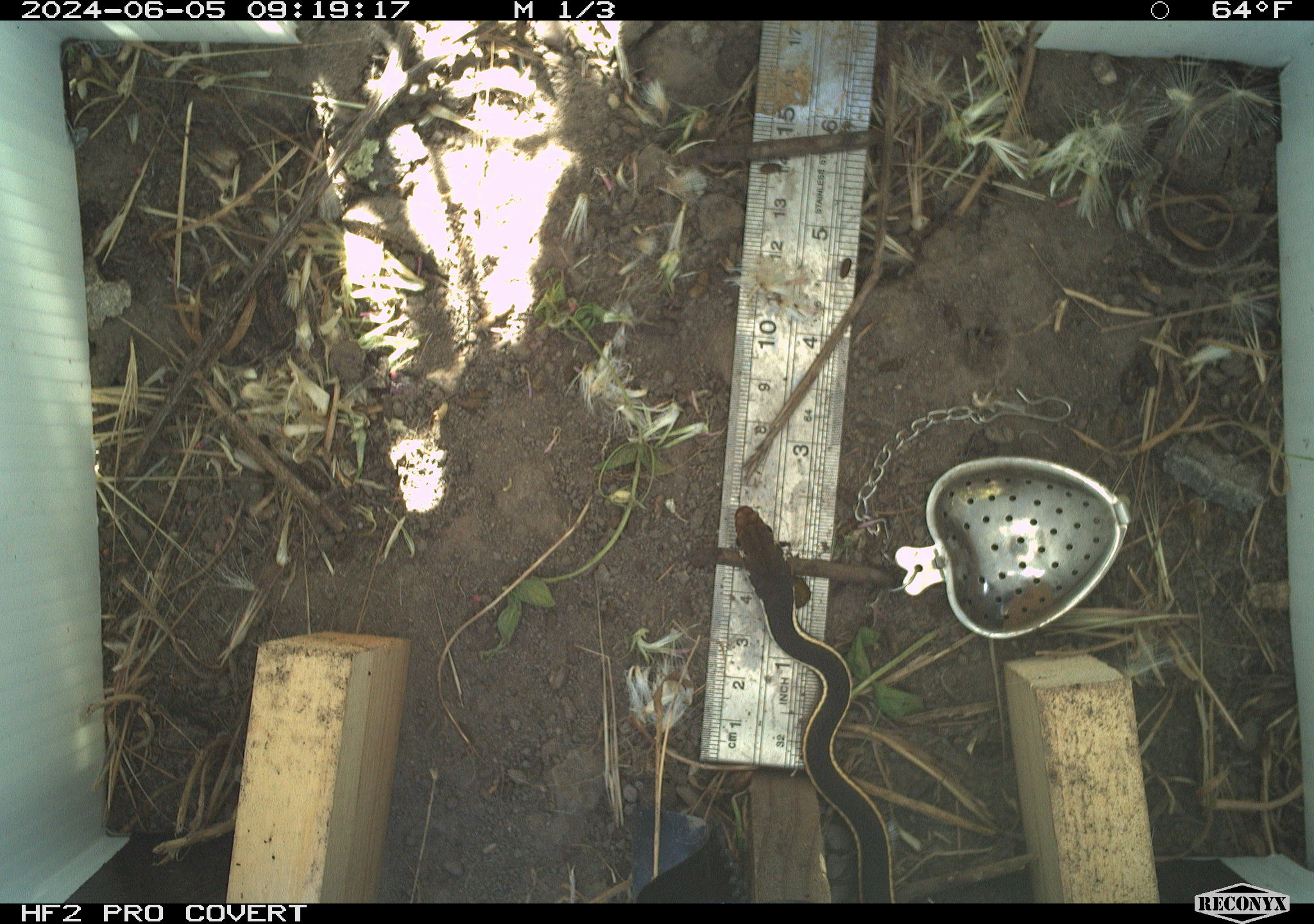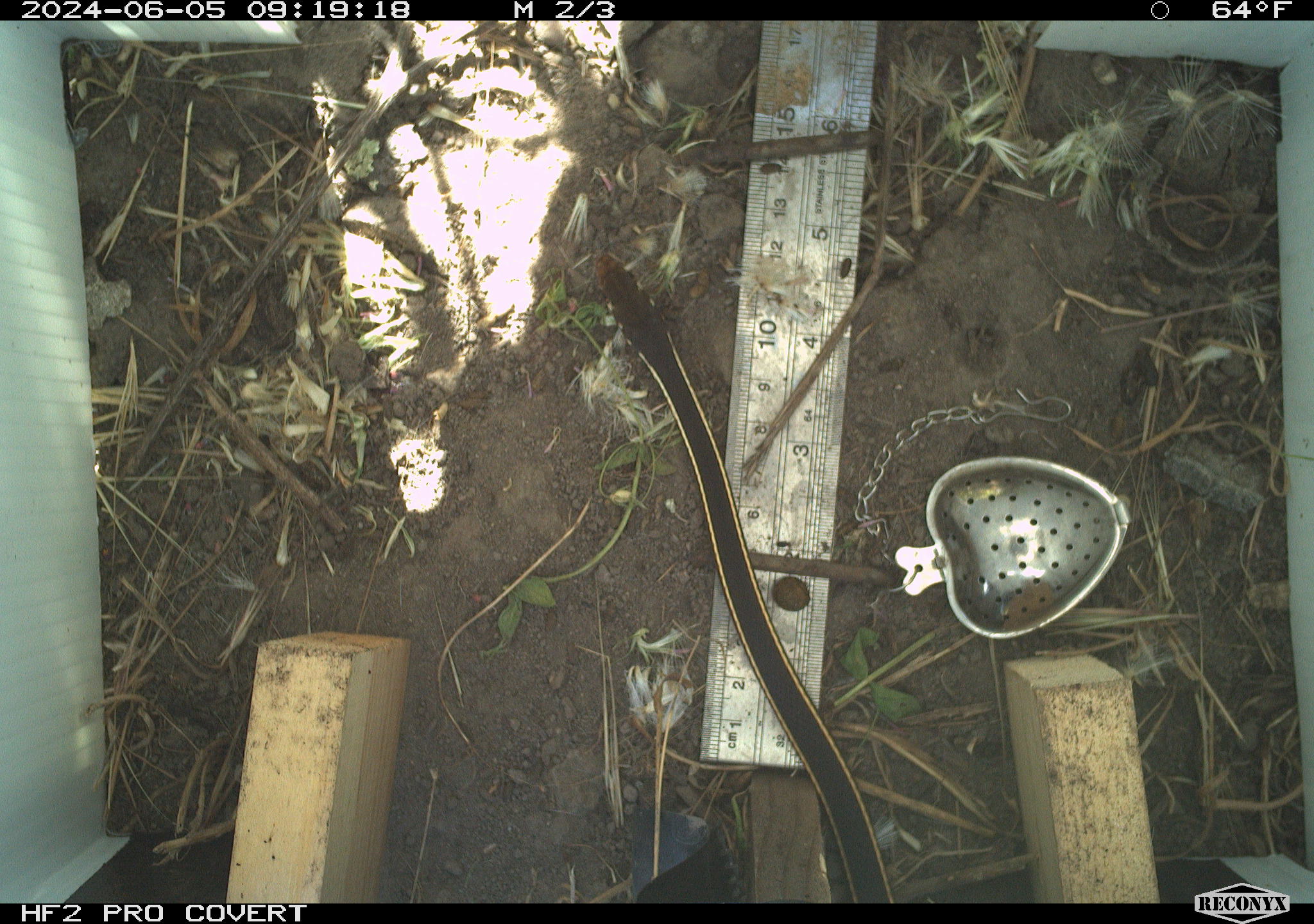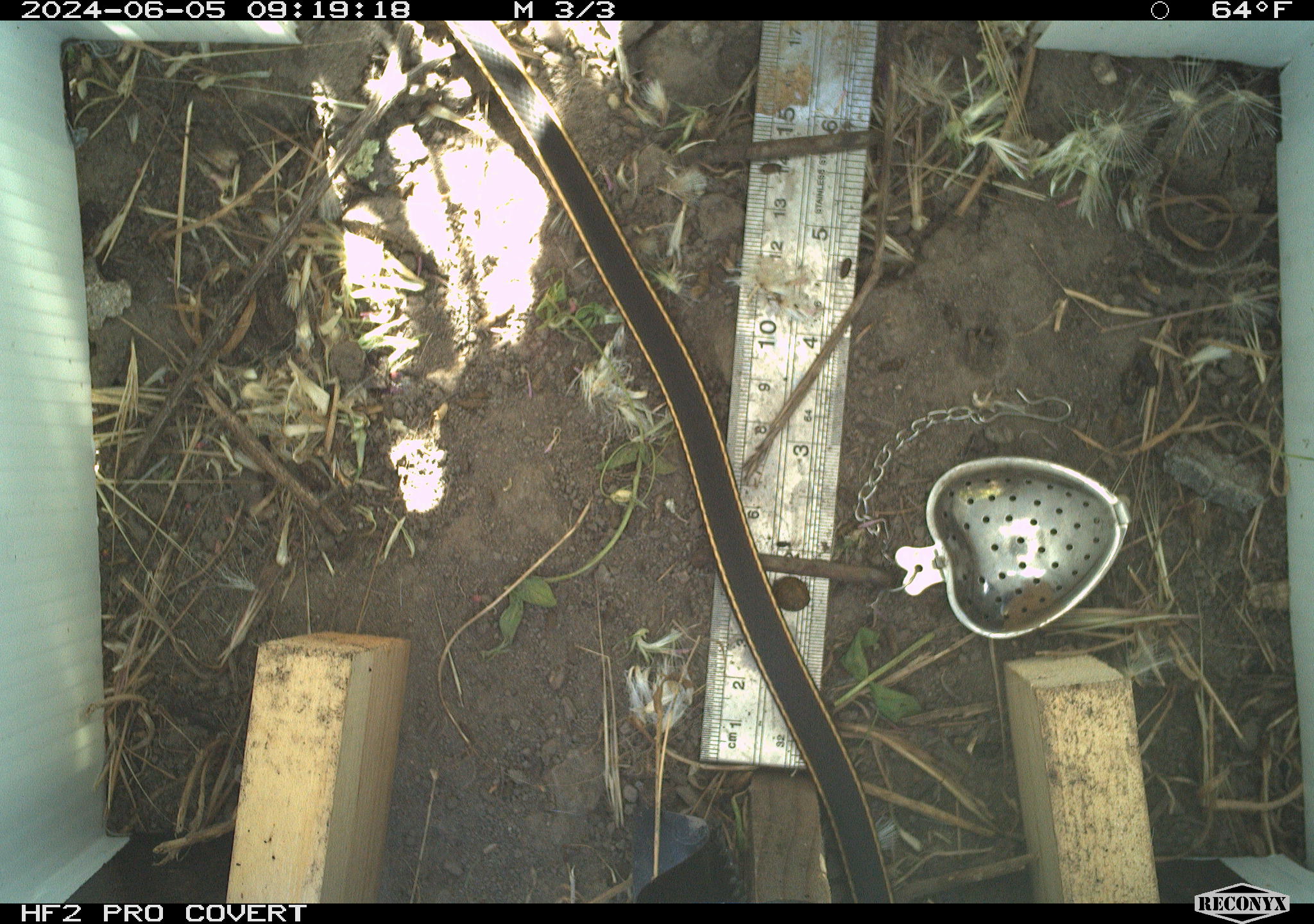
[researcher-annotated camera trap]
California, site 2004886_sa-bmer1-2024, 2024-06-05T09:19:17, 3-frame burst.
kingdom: Animalia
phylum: Chordata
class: Reptilia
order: Squamata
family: Colubridae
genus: Masticophis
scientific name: Masticophis lateralis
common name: striped racer